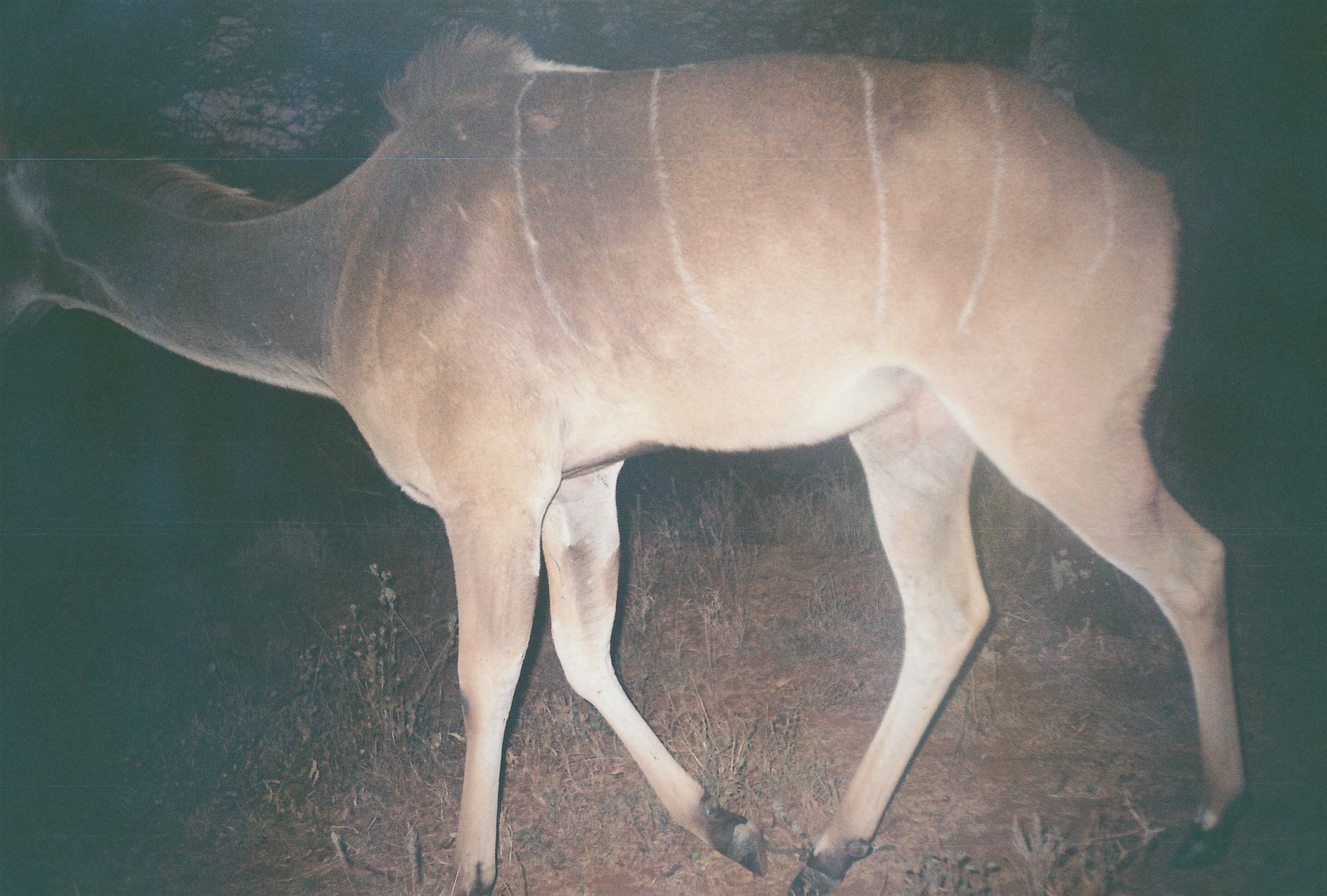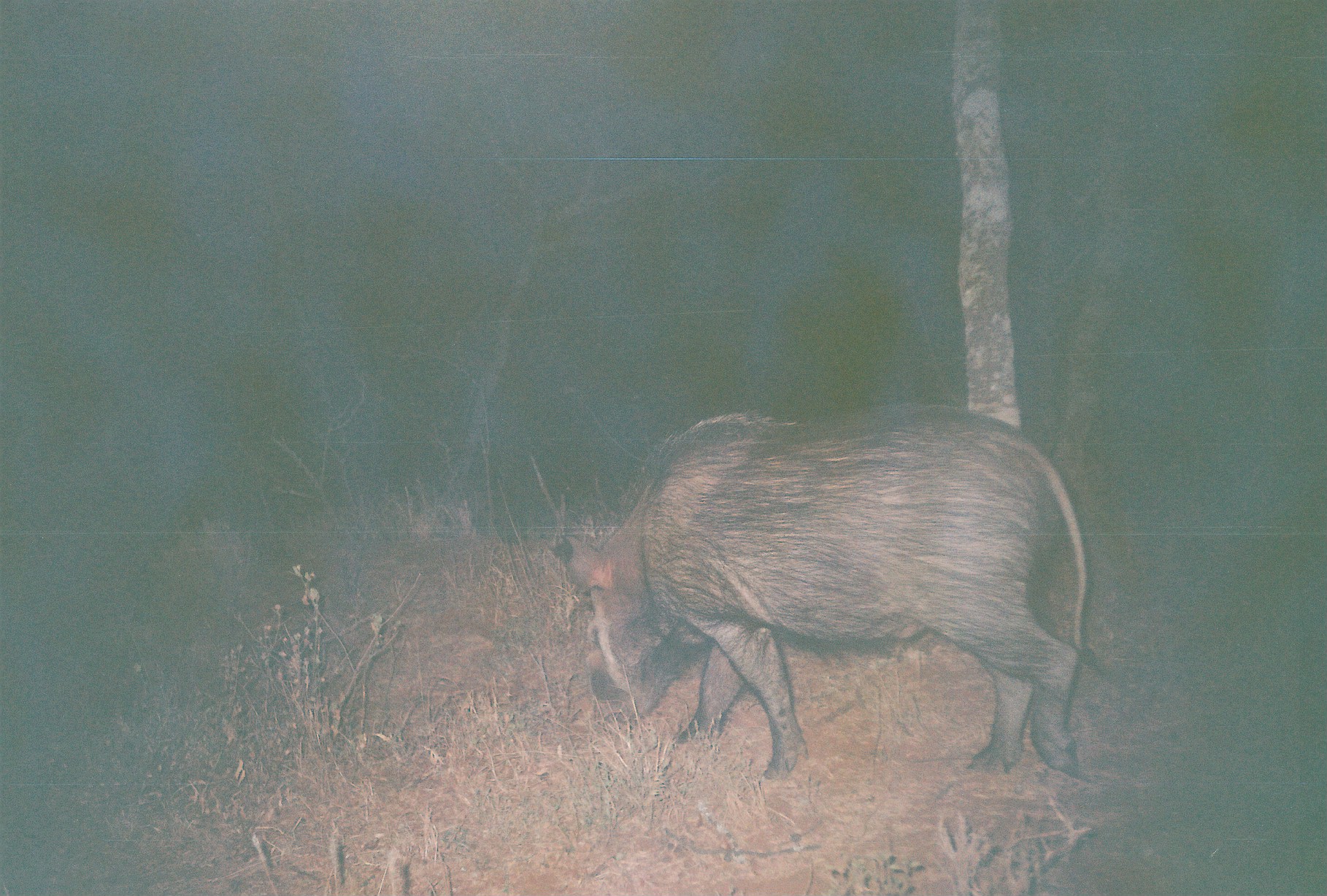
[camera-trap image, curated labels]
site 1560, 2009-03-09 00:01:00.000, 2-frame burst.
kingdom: Animalia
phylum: Chordata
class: Mammalia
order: Artiodactyla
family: Bovidae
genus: Tragelaphus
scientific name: Tragelaphus strepsiceros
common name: greater kudu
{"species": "Tragelaphus strepsiceros (greater kudu)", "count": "1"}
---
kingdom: Animalia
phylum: Chordata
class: Mammalia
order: Artiodactyla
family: Suidae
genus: Potamochoerus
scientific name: Potamochoerus larvatus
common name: bushpig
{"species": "Potamochoerus larvatus (bushpig)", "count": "1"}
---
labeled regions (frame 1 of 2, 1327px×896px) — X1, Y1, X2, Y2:
tragelaphus strepsiceros: 1, 15, 1255, 895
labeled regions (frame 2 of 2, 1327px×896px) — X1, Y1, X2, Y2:
potamochoerus larvatus: 547, 408, 1125, 782